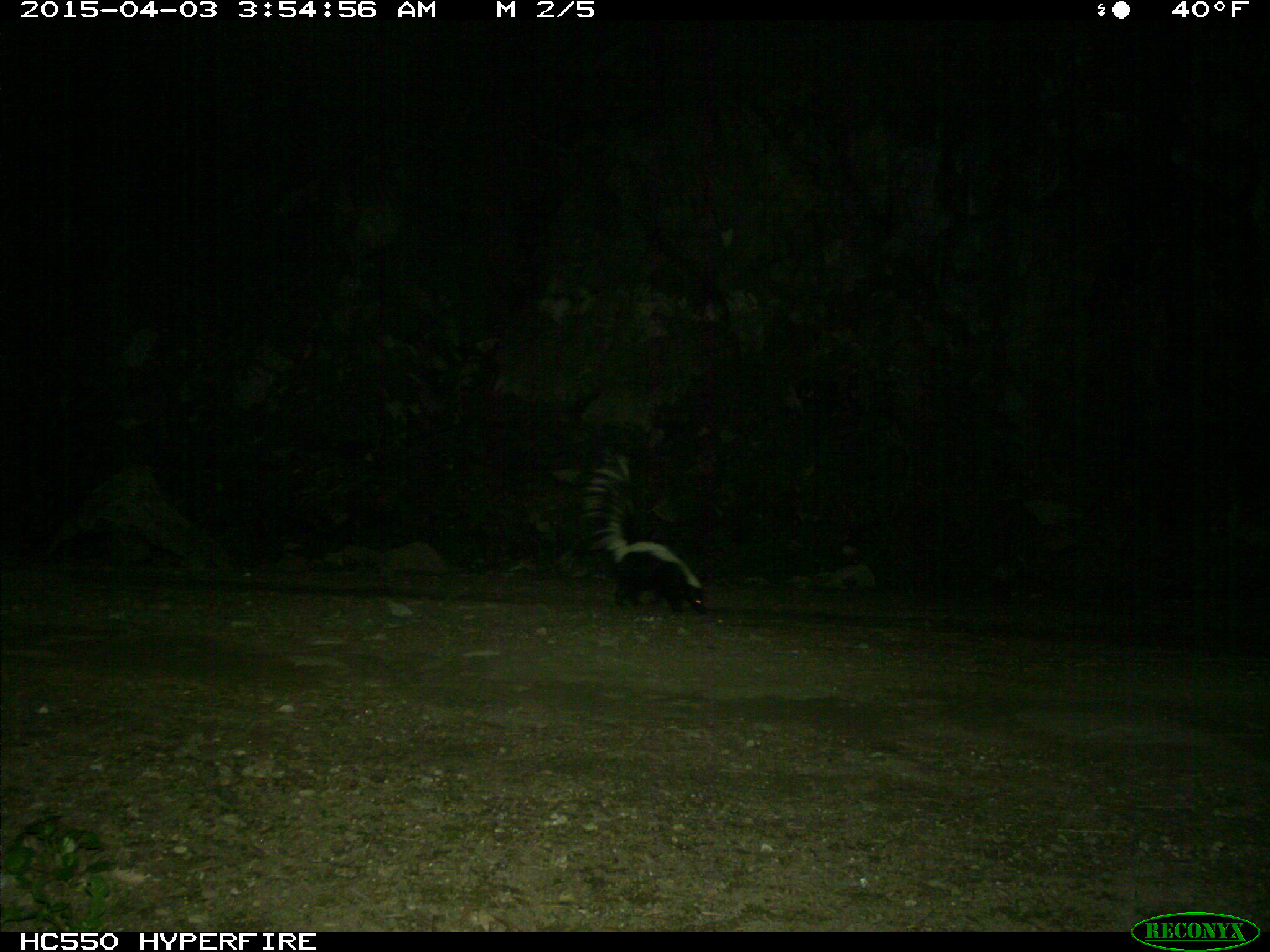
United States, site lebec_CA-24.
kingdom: Animalia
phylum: Chordata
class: Mammalia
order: Carnivora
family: Mephitidae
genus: Mephitis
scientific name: Mephitis mephitis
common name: striped skunk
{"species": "Mephitis mephitis (striped skunk)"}